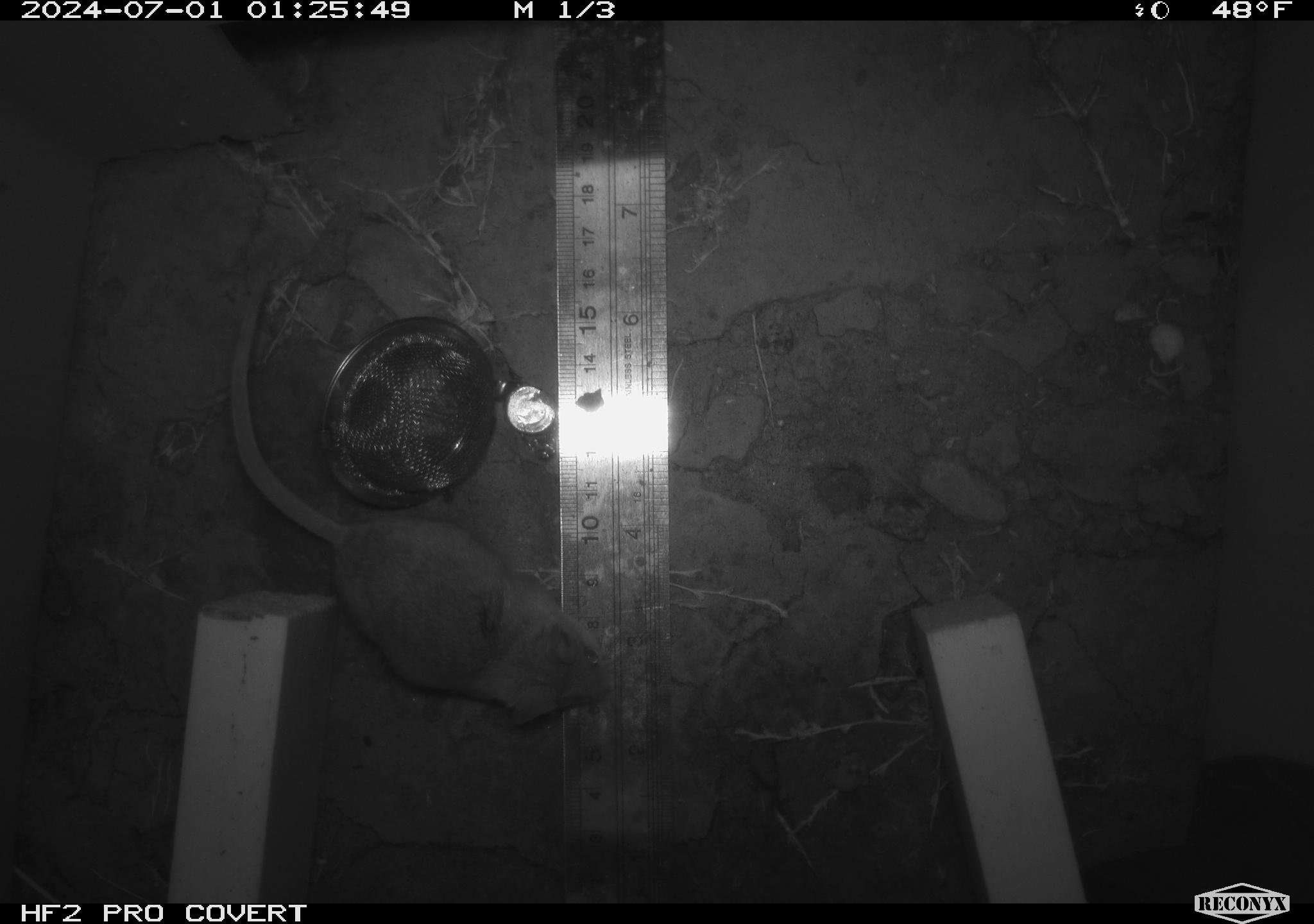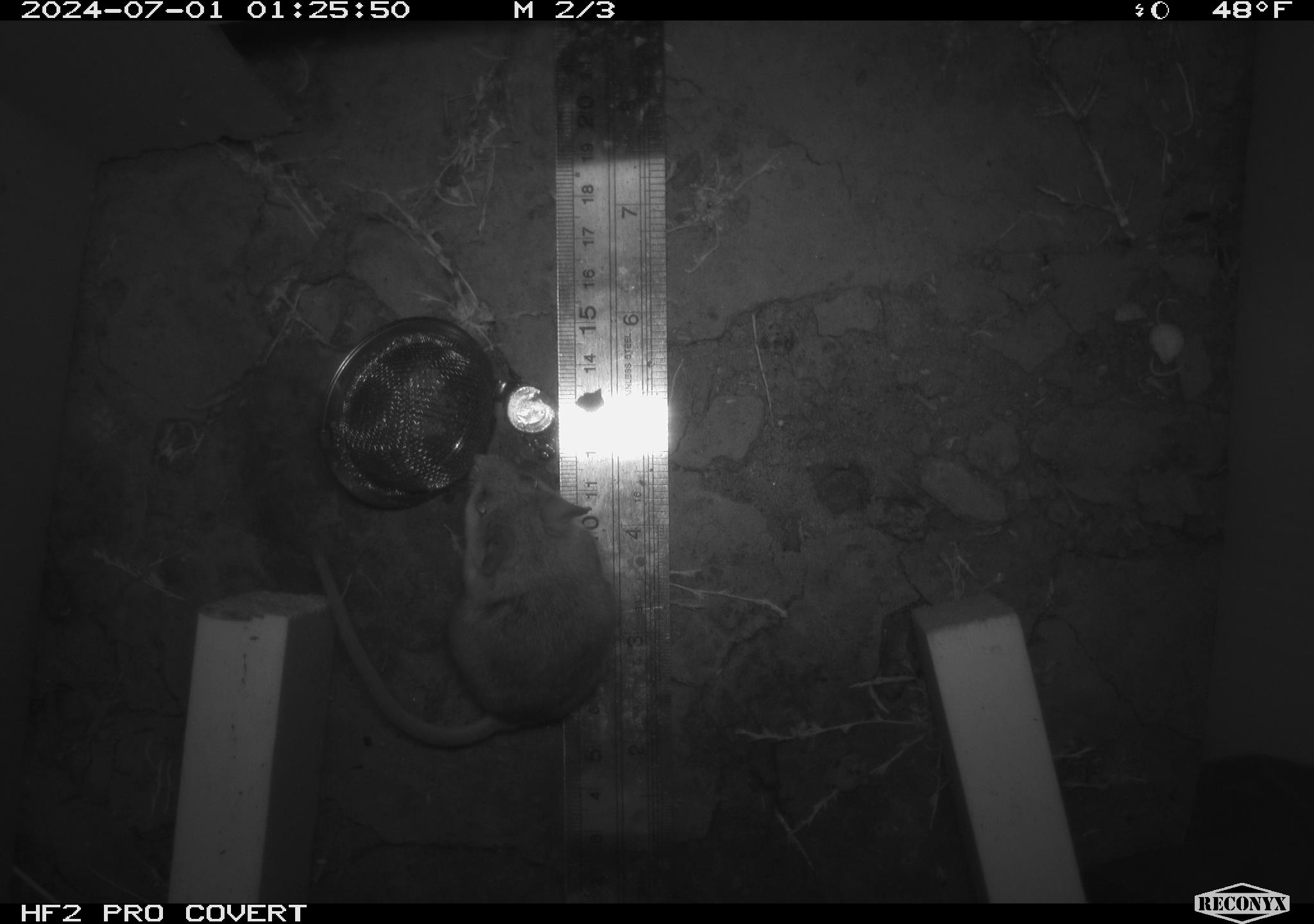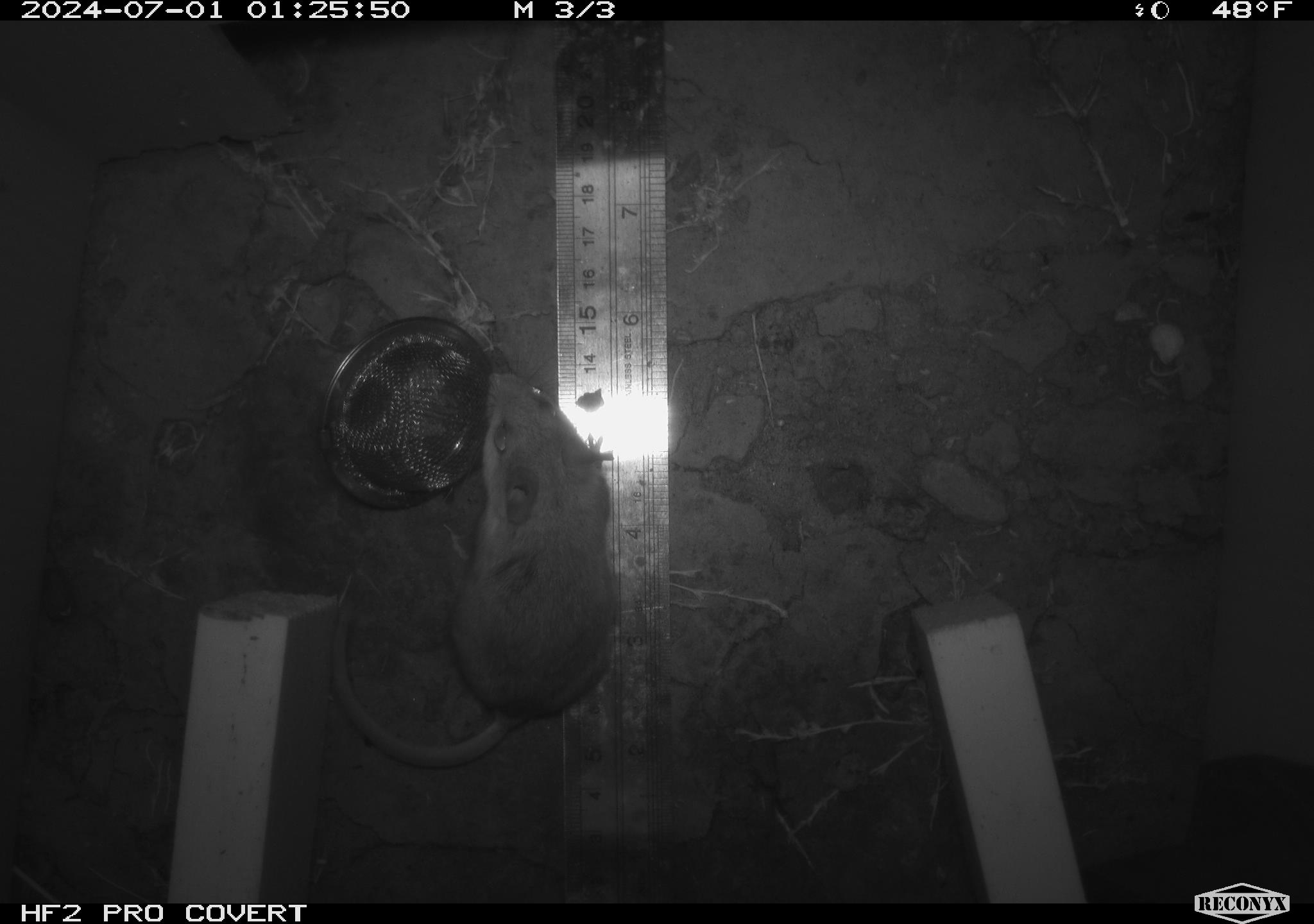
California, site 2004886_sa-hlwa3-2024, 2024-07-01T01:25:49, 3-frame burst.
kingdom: Animalia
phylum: Chordata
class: Mammalia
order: Rodentia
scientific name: Rodentia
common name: mouse species